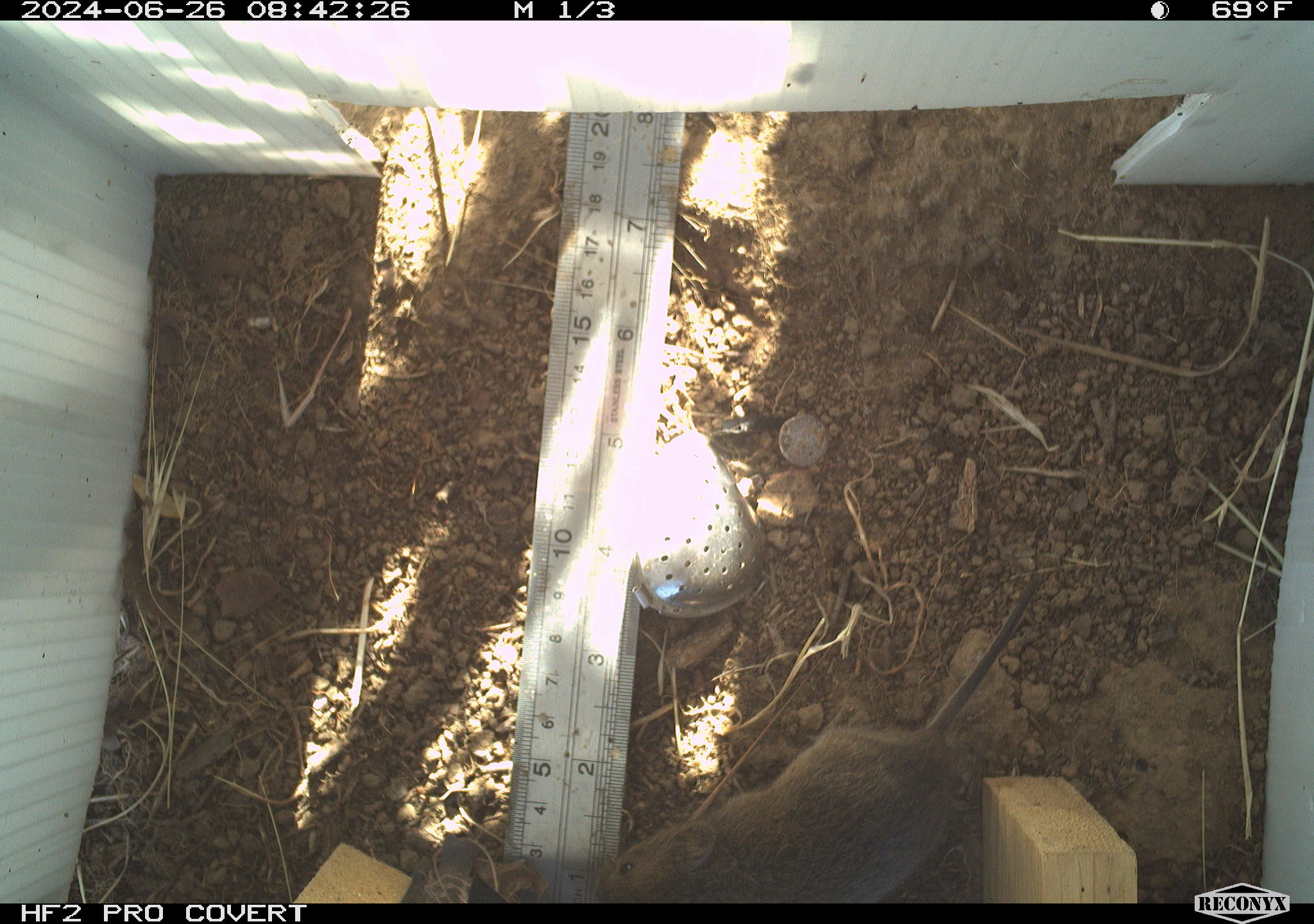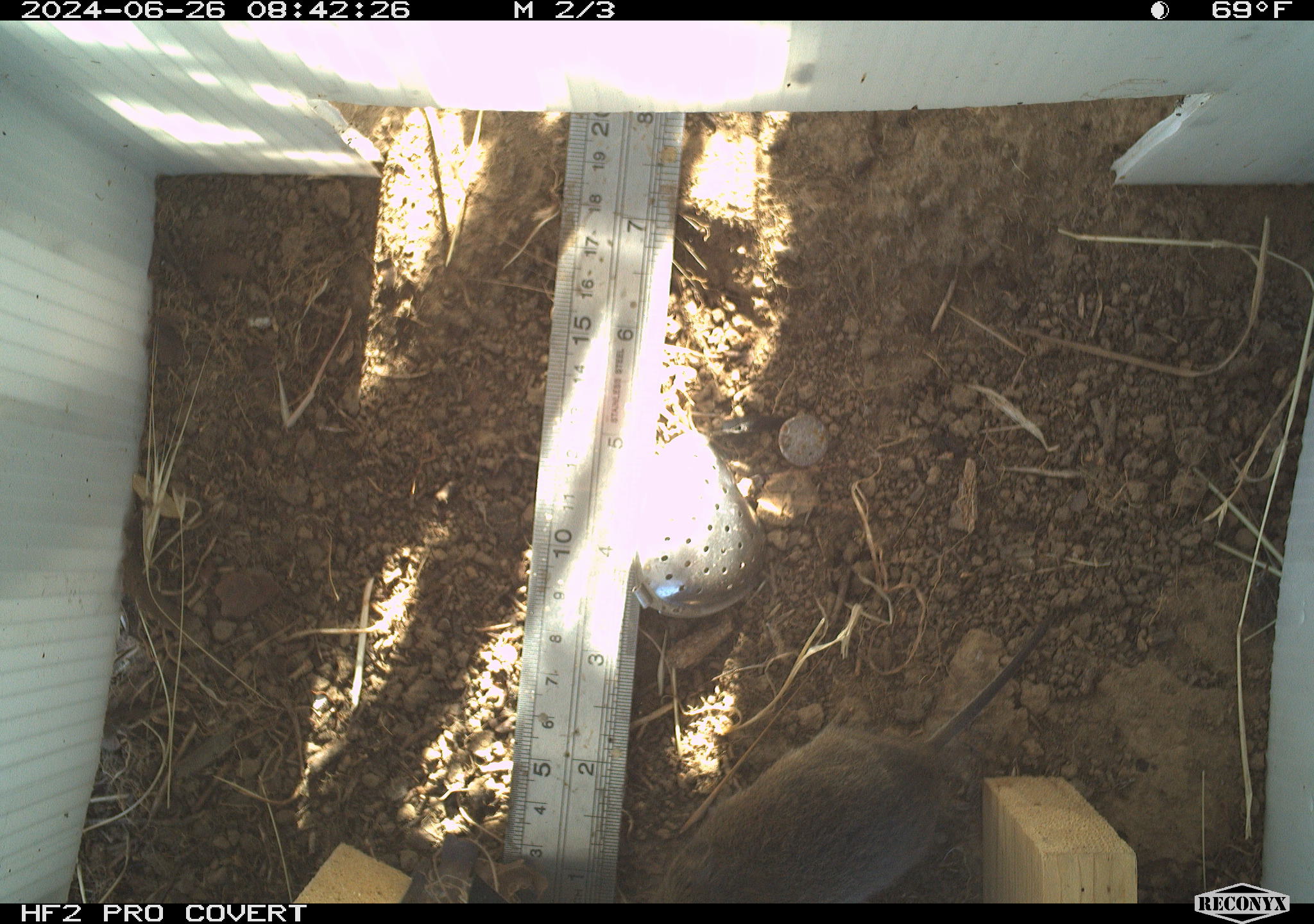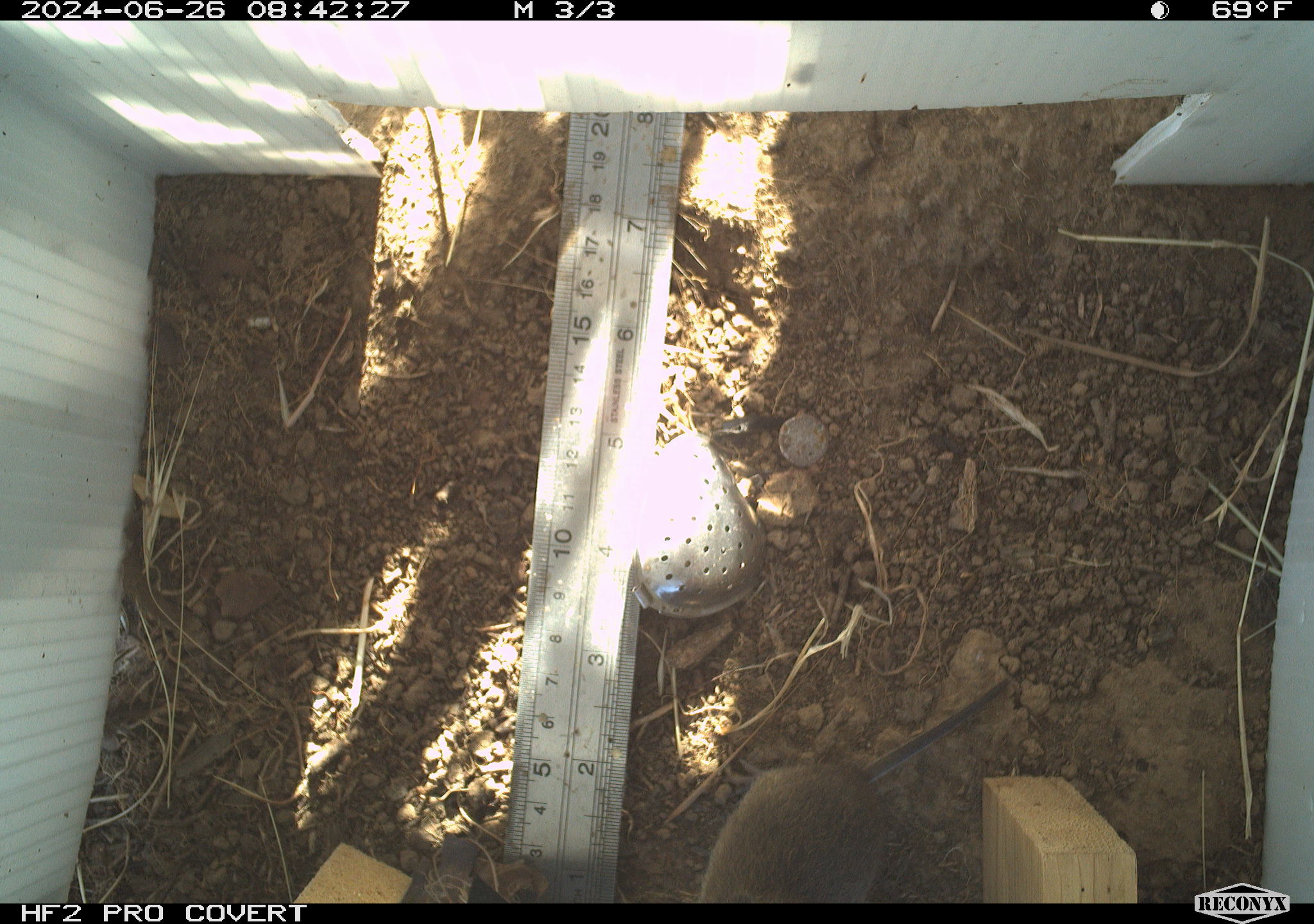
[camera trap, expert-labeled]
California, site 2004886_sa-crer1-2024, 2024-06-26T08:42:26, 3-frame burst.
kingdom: Animalia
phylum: Chordata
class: Mammalia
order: Rodentia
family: Cricetidae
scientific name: Arvicolinae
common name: voles, lemmings, and muskrats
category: arvicolinae subfamily